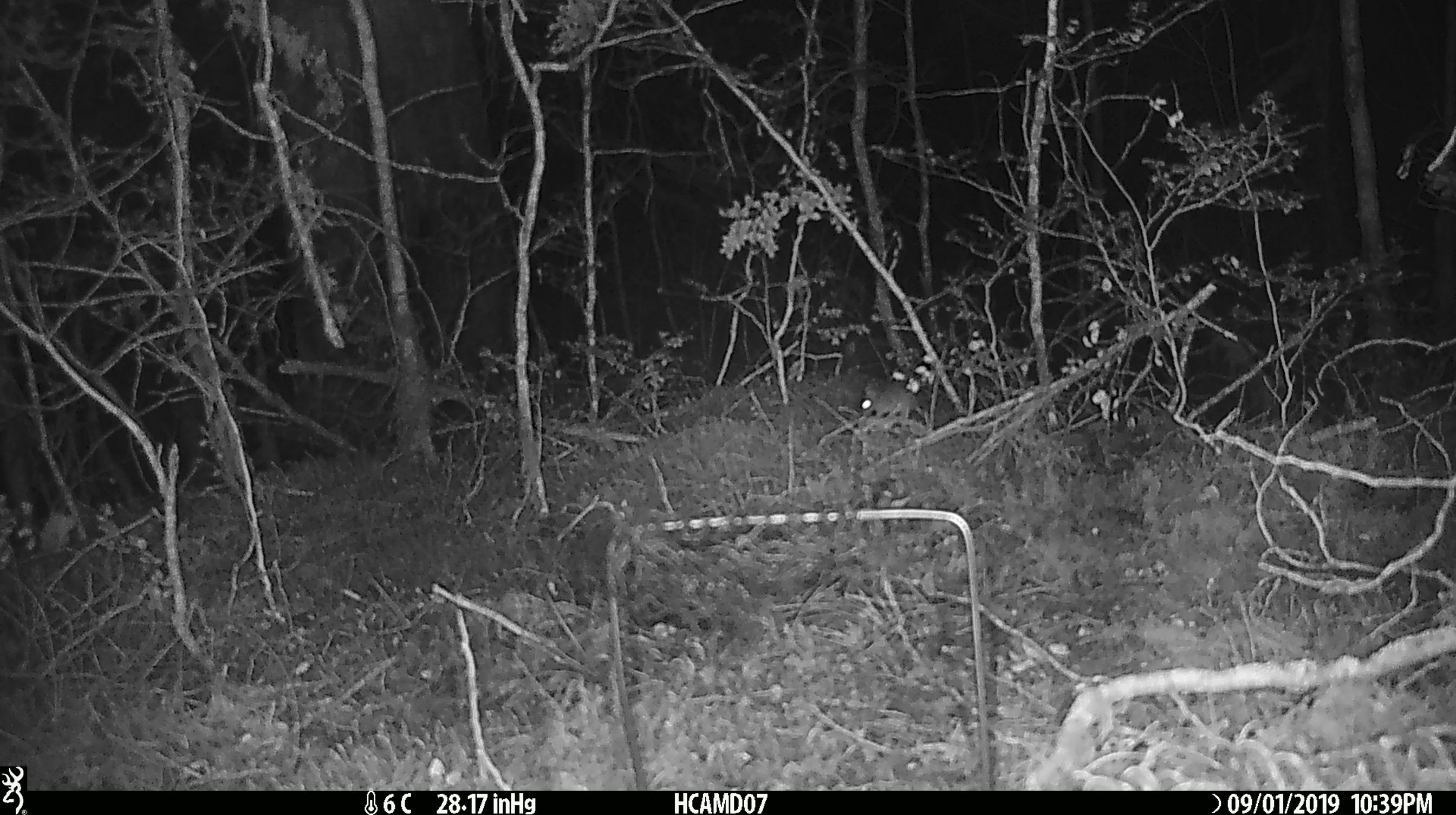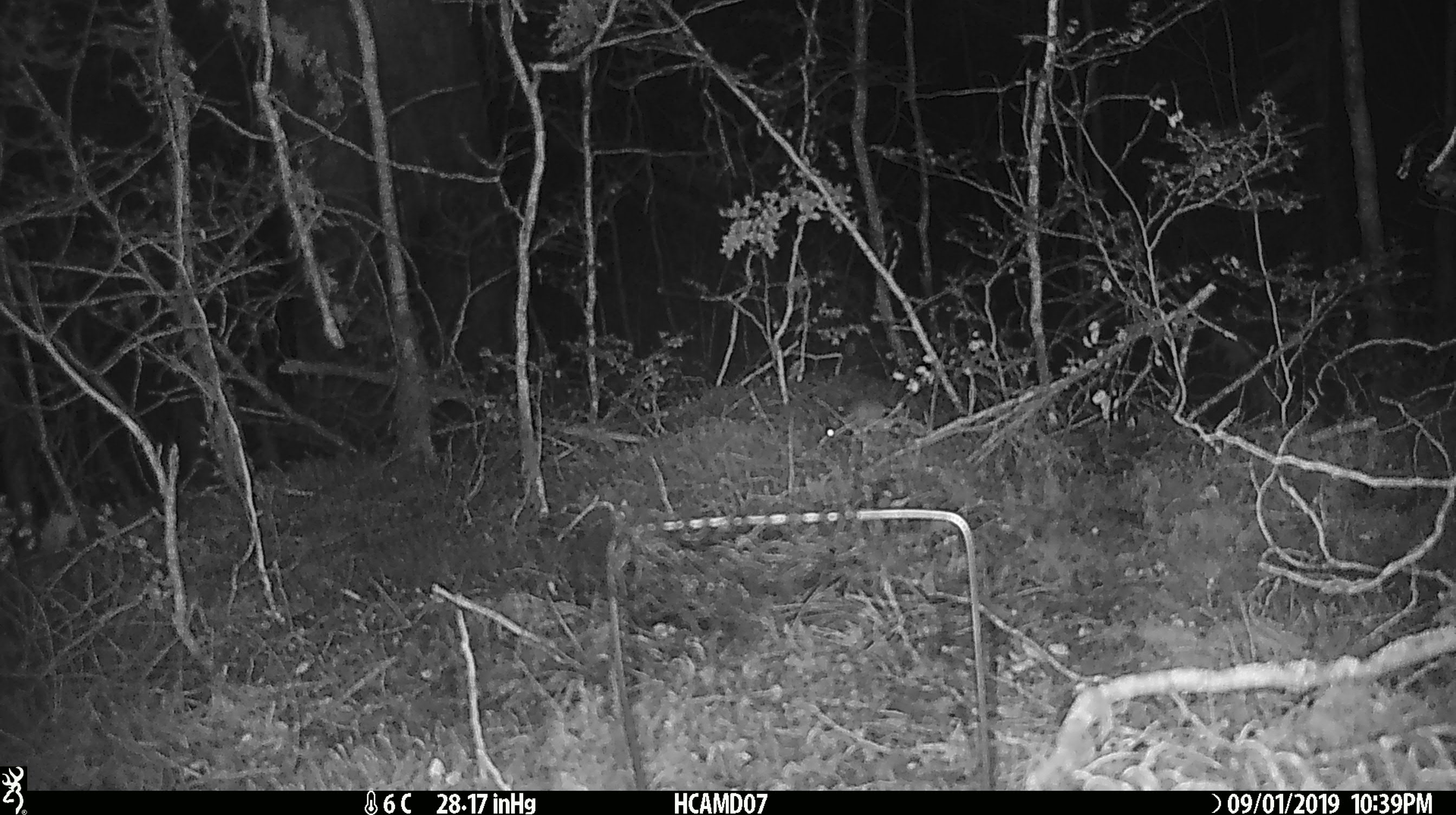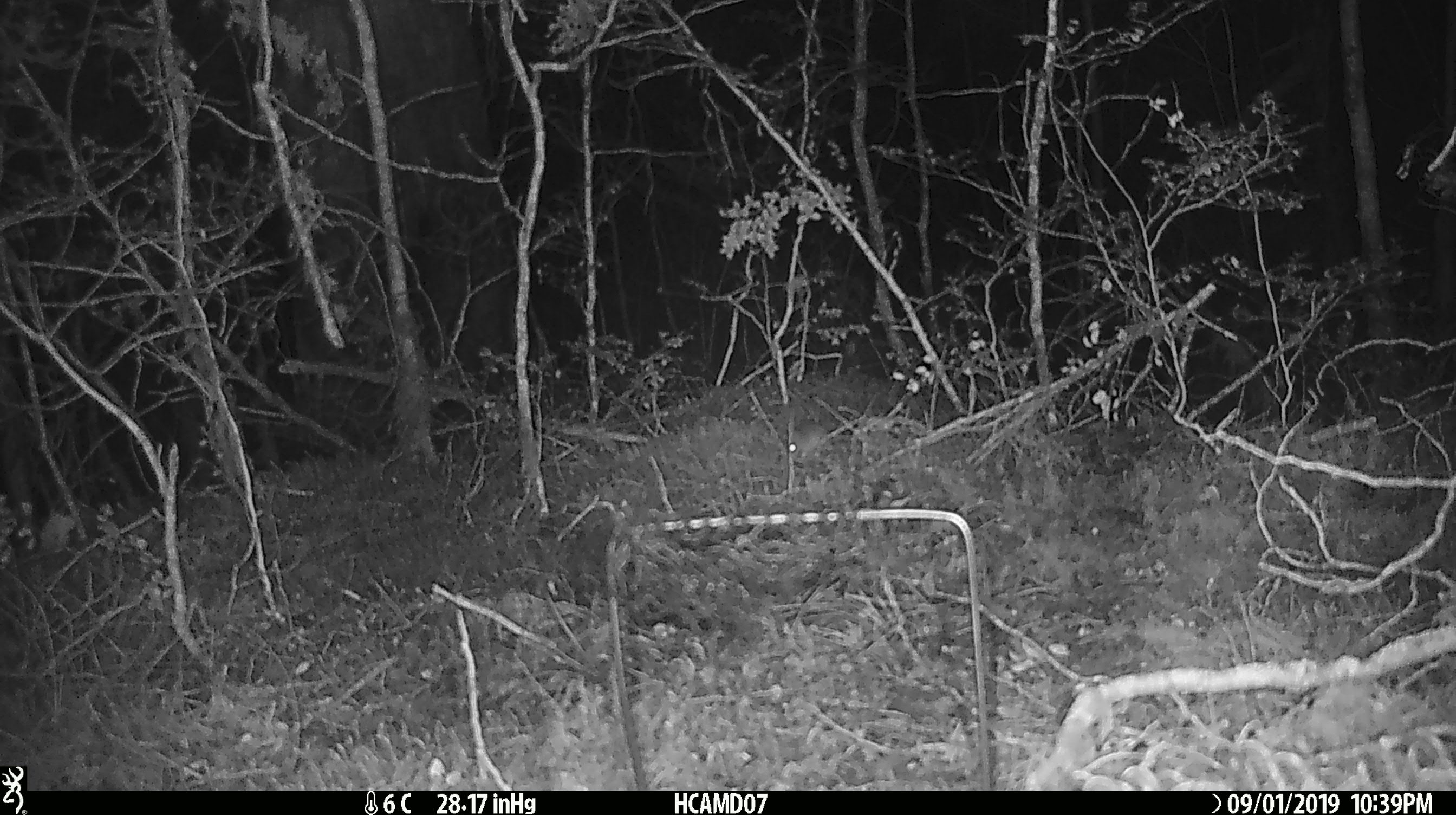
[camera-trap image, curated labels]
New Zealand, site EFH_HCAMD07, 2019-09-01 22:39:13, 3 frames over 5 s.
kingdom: Animalia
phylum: Chordata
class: Mammalia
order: Rodentia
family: Muridae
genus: Mus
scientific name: Mus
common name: mouse